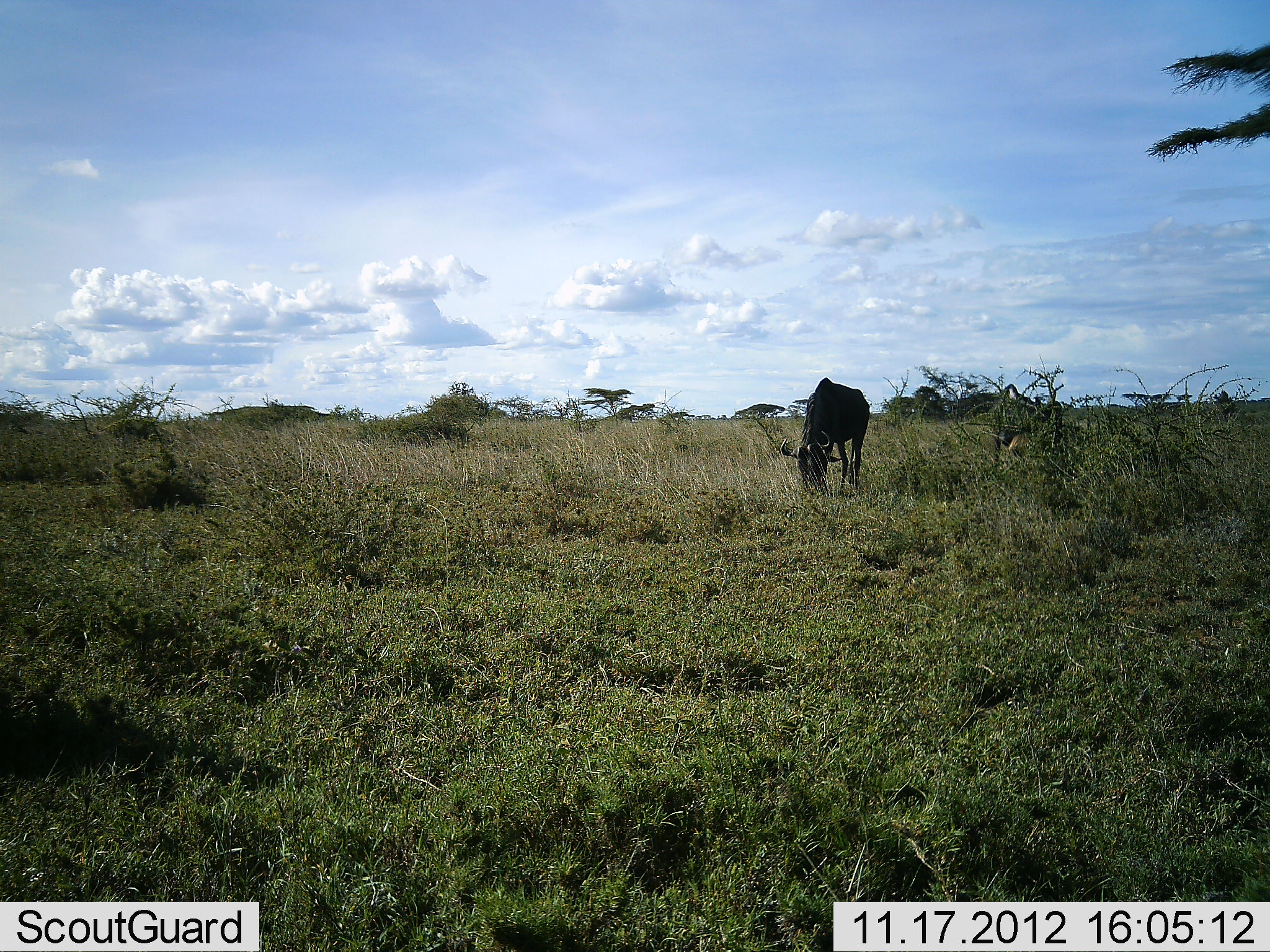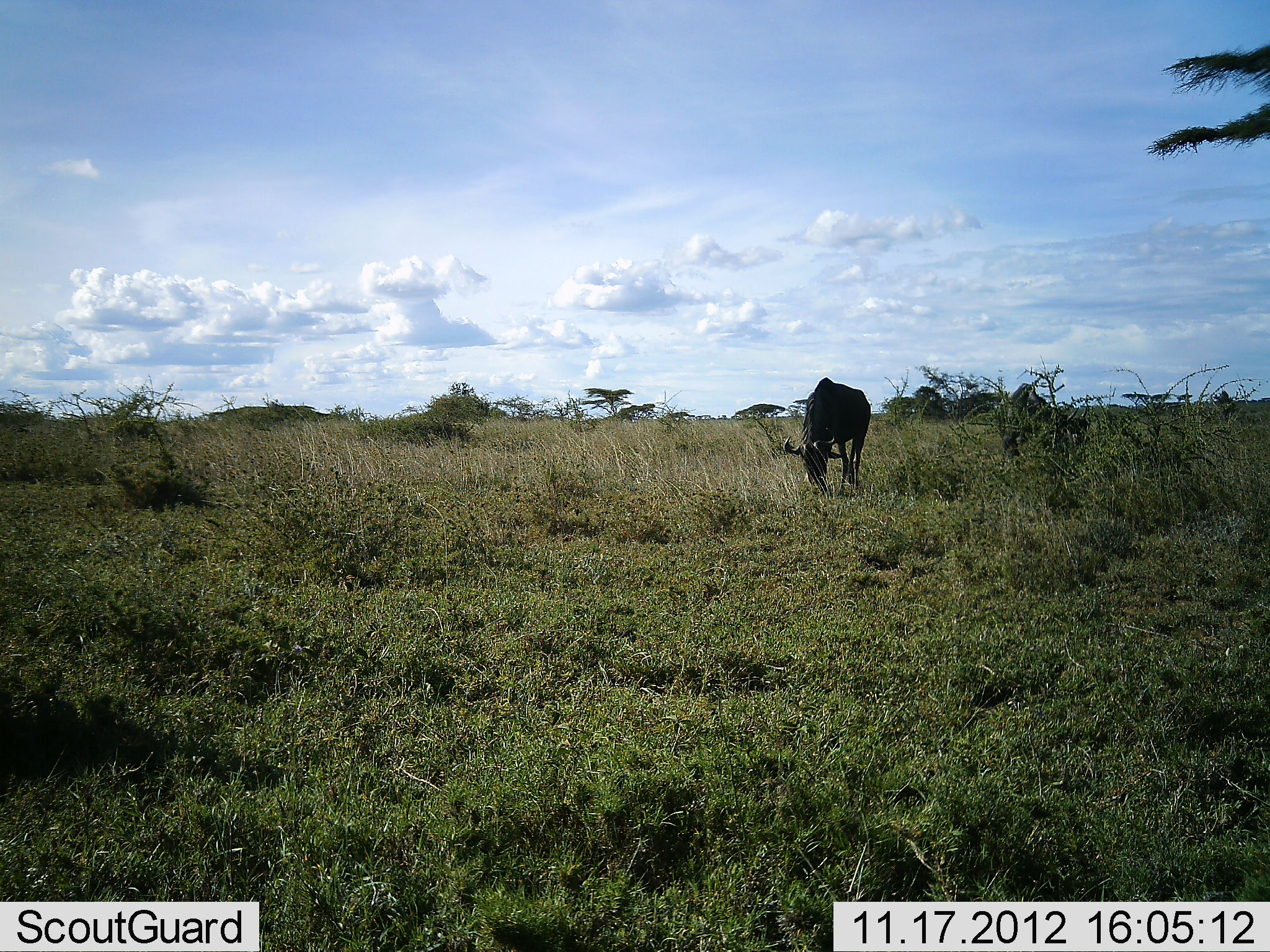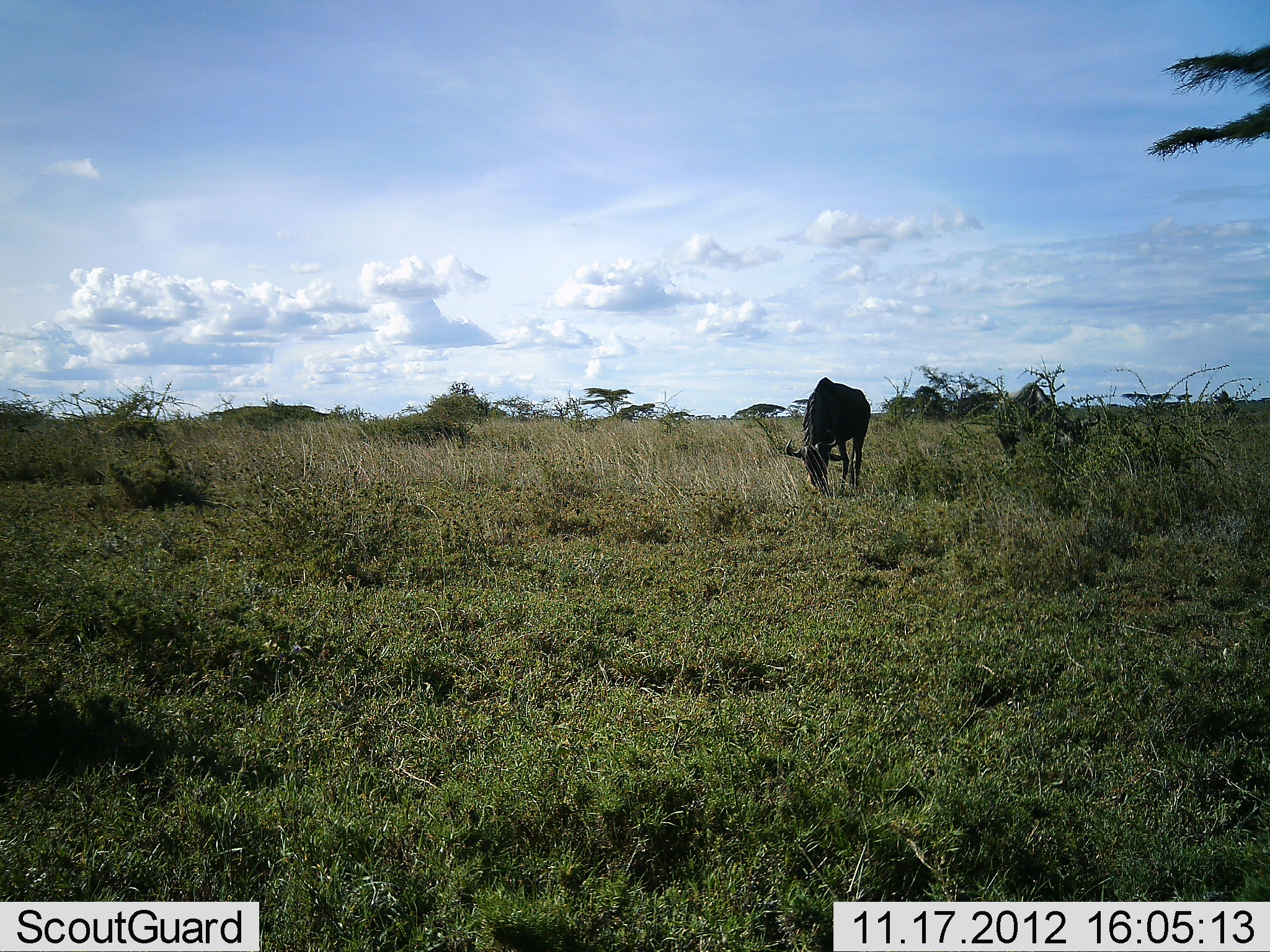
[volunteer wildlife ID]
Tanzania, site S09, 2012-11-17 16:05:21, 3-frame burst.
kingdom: Animalia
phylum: Chordata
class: Mammalia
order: Artiodactyla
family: Bovidae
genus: Connochaetes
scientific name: Connochaetes taurinus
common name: blue wildebeest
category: wildebeest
Wildebeest (blue wildebeest) (Connochaetes taurinus), count 2. Behavior (volunteer vote fractions): standing 40%, resting 0%, moving 0%, interacting 0%. Young present (vote fraction): 5%. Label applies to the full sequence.